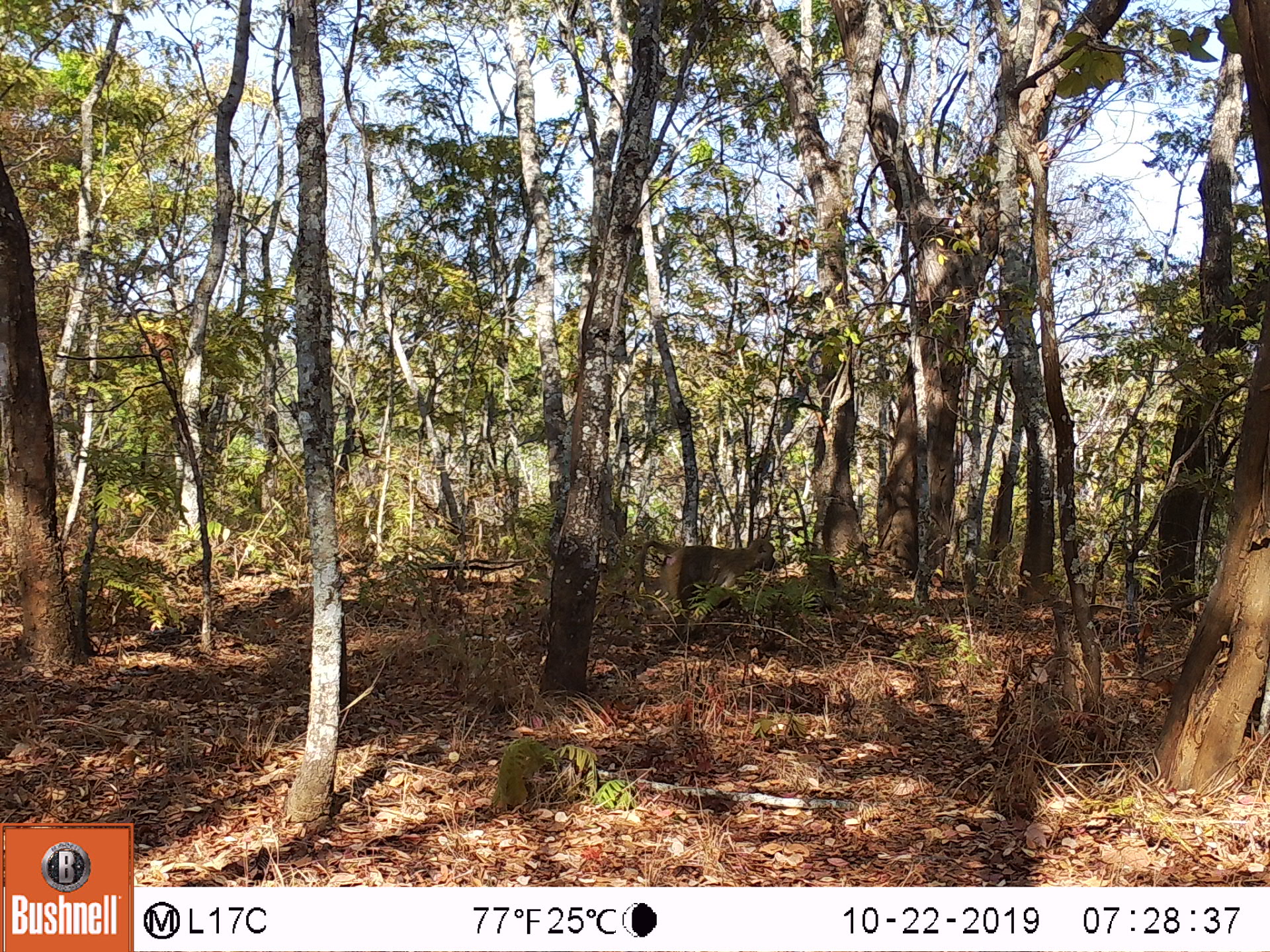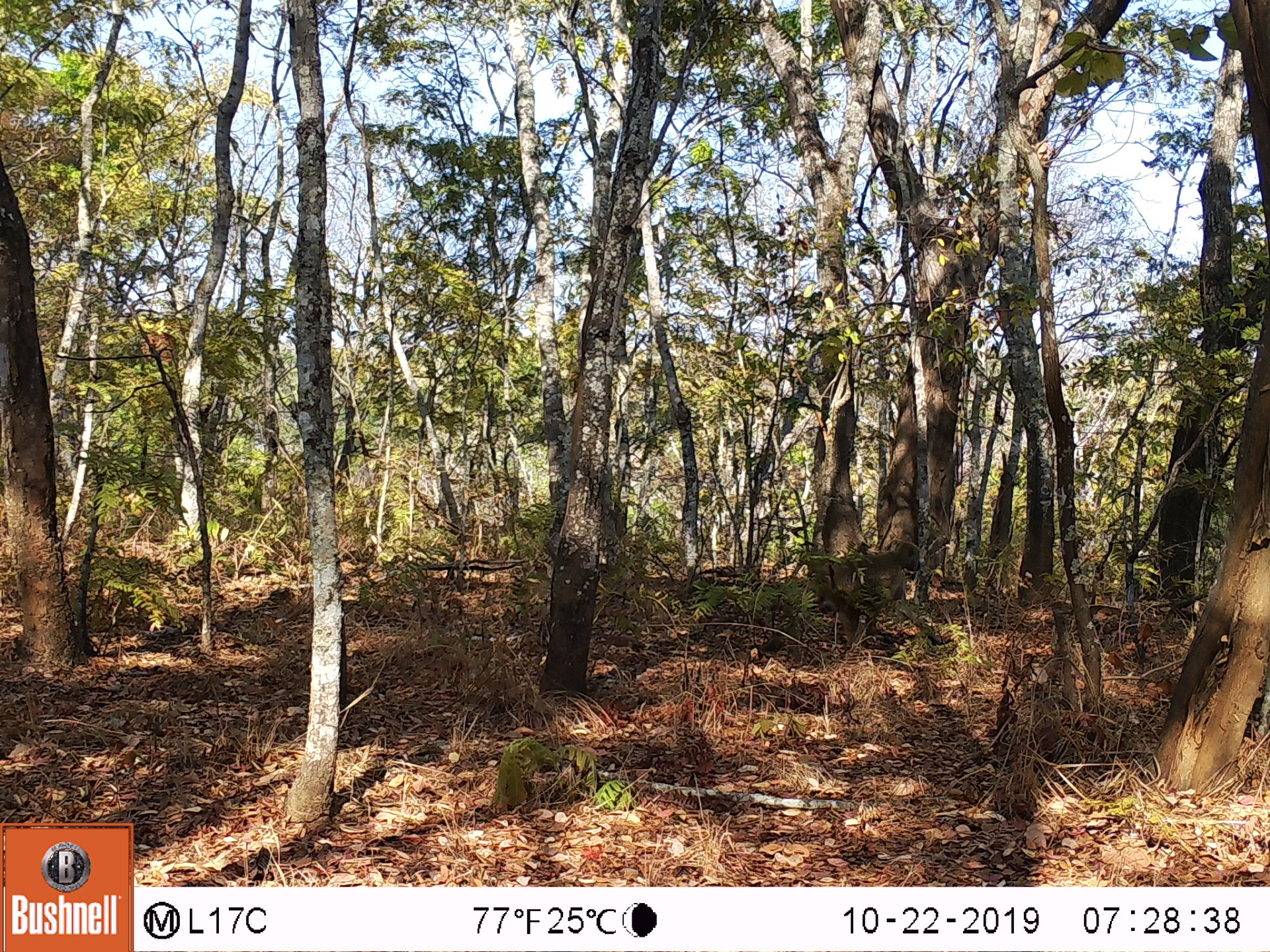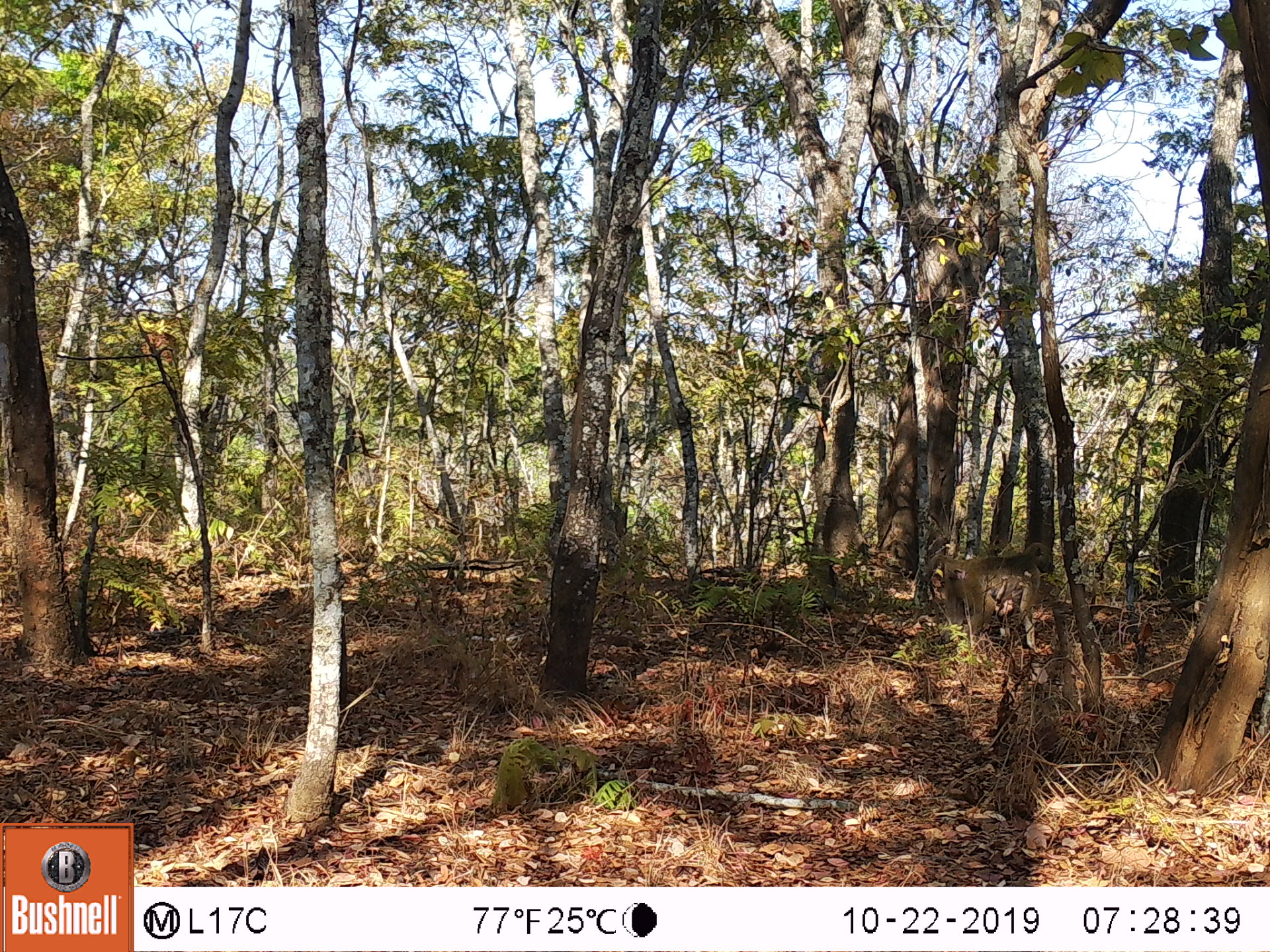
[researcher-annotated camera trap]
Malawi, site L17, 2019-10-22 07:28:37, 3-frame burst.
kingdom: Animalia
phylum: Chordata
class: Mammalia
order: Primates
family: Cercopithecidae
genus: Papio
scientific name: Papio cynocephalus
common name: yellow baboon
Yellow baboon (Papio cynocephalus), count 1.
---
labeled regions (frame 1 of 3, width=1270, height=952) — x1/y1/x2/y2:
yellow baboon: 627/533/777/636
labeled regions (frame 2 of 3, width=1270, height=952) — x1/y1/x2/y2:
yellow baboon: 750/540/934/651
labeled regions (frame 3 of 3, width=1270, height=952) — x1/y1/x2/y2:
yellow baboon: 916/535/1059/649